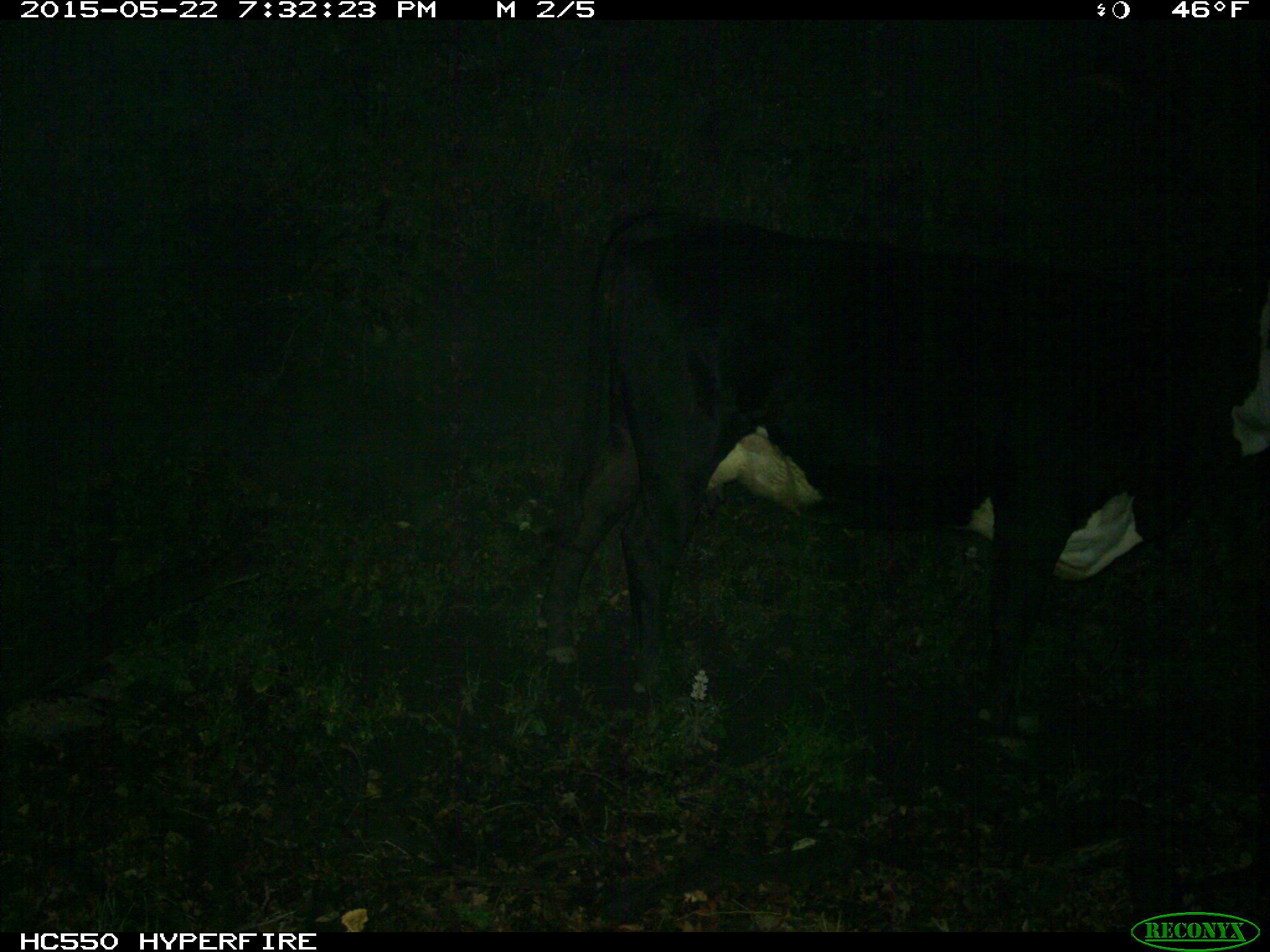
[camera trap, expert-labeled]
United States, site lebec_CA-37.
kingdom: Animalia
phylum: Chordata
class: Mammalia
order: Artiodactyla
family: Bovidae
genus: Bos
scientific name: Bos taurus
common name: domestic cow